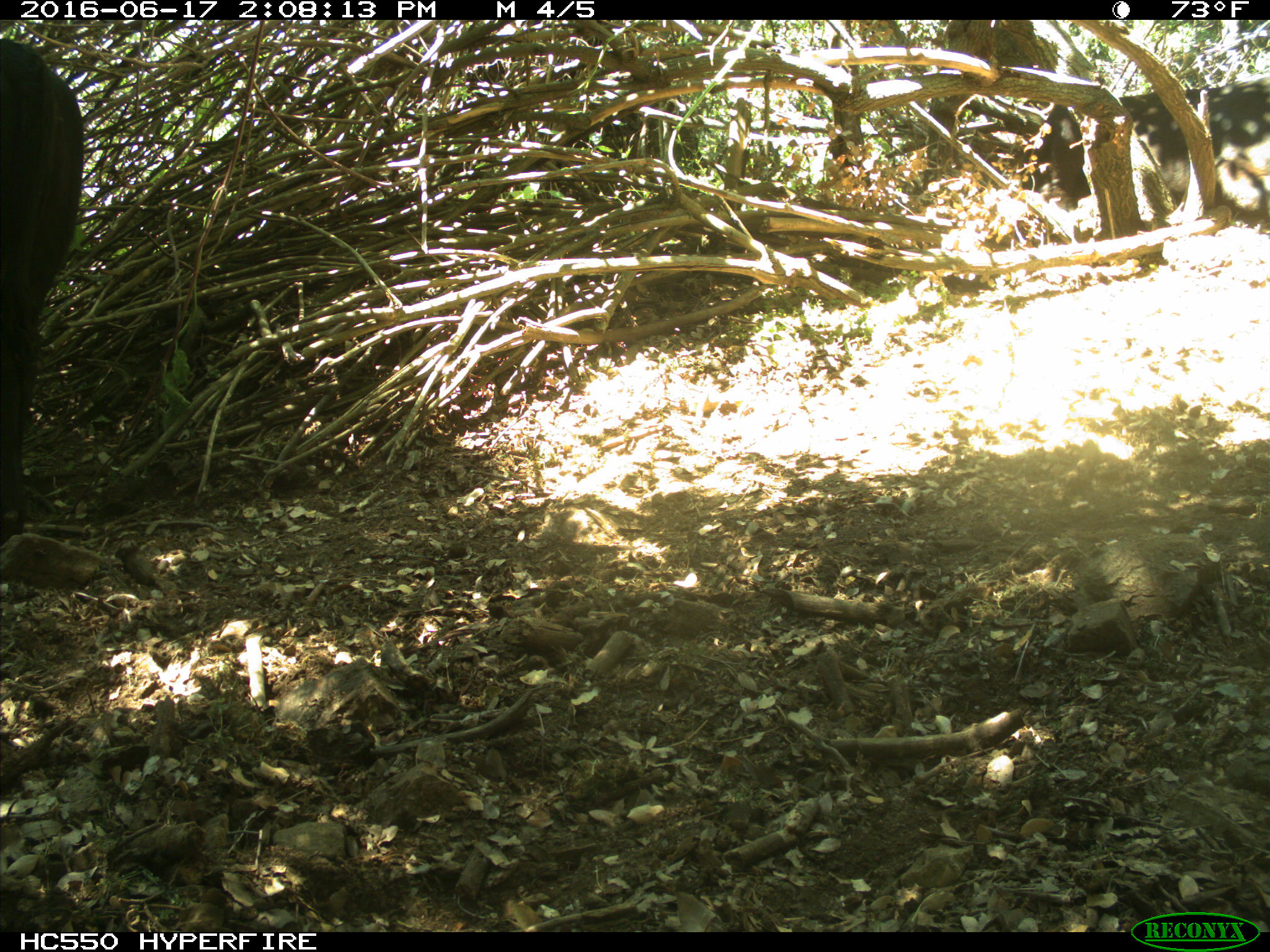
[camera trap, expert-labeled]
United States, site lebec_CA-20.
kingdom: Animalia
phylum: Chordata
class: Mammalia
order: Artiodactyla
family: Bovidae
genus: Bos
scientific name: Bos taurus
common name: domestic cow